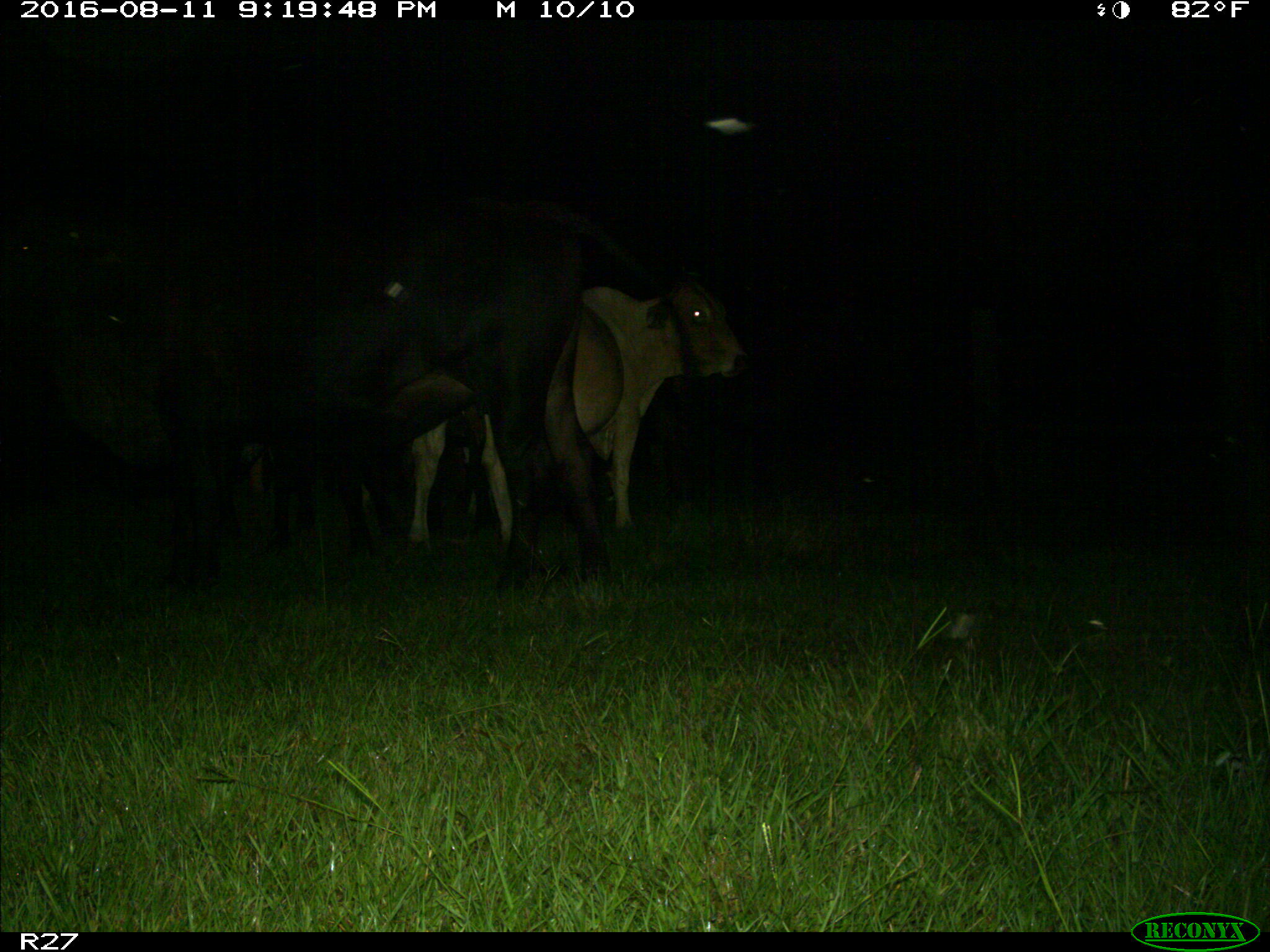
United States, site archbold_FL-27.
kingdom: Animalia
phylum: Chordata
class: Mammalia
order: Artiodactyla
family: Bovidae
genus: Bos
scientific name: Bos taurus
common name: domestic cow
Bos taurus (domestic cow).